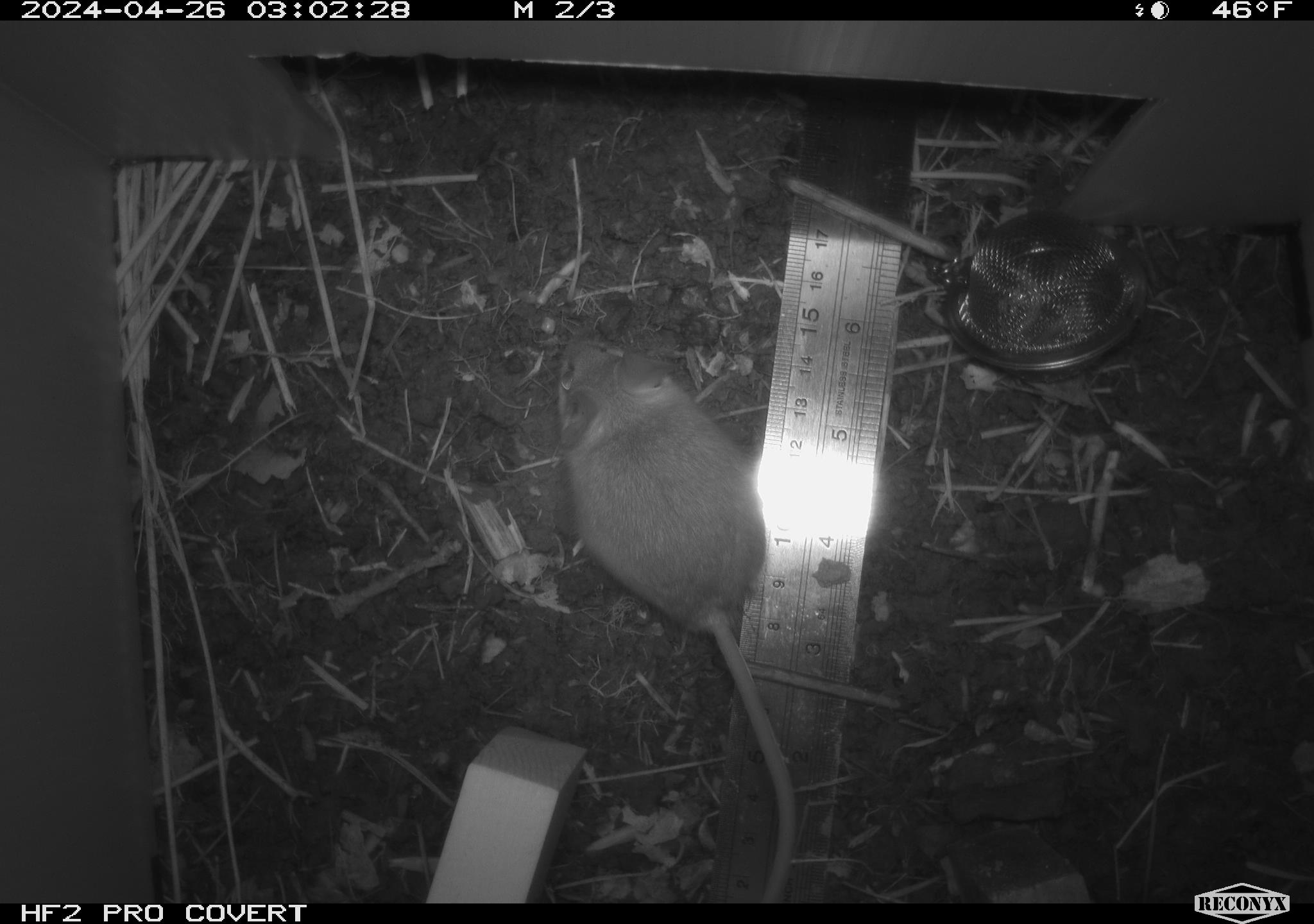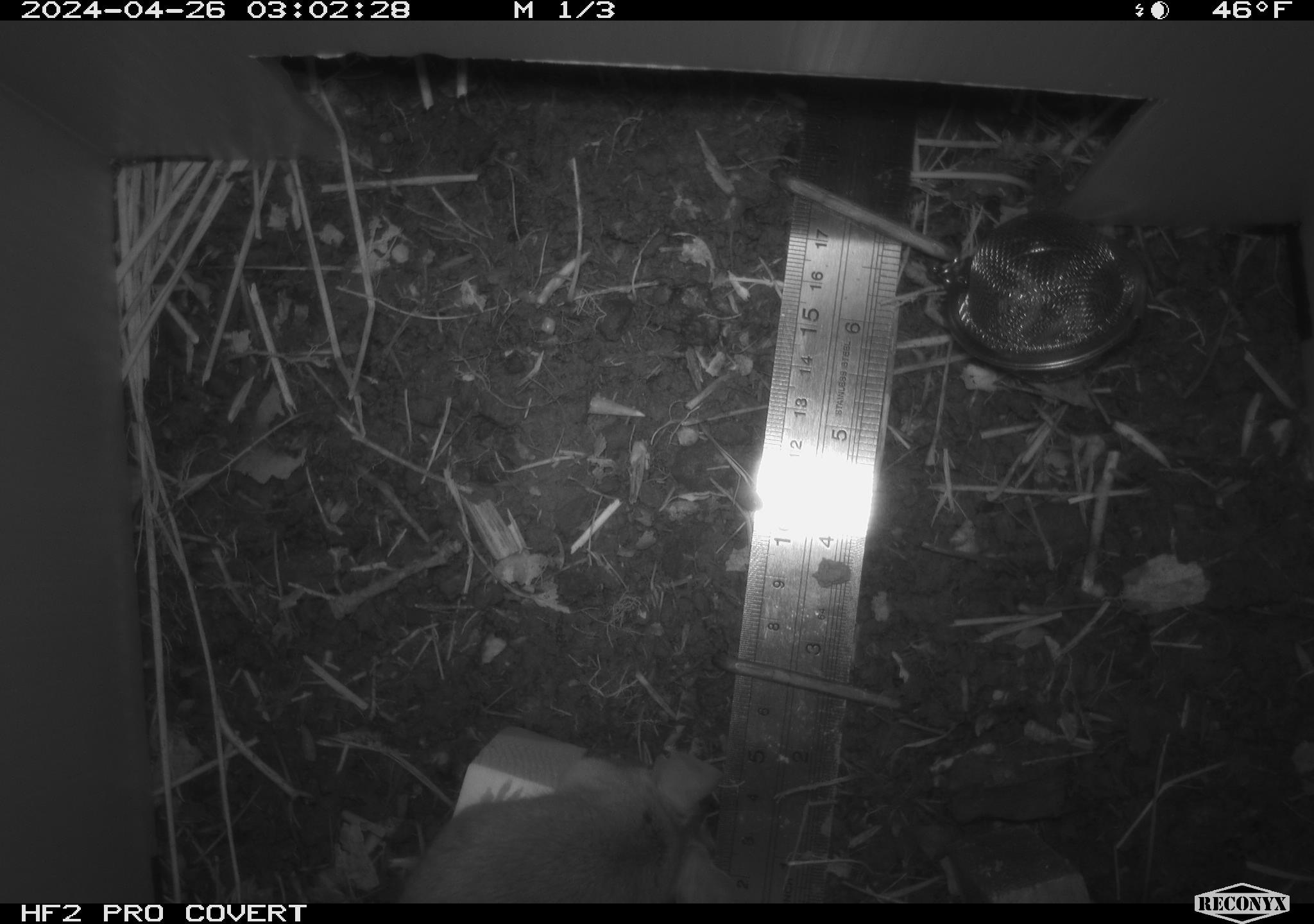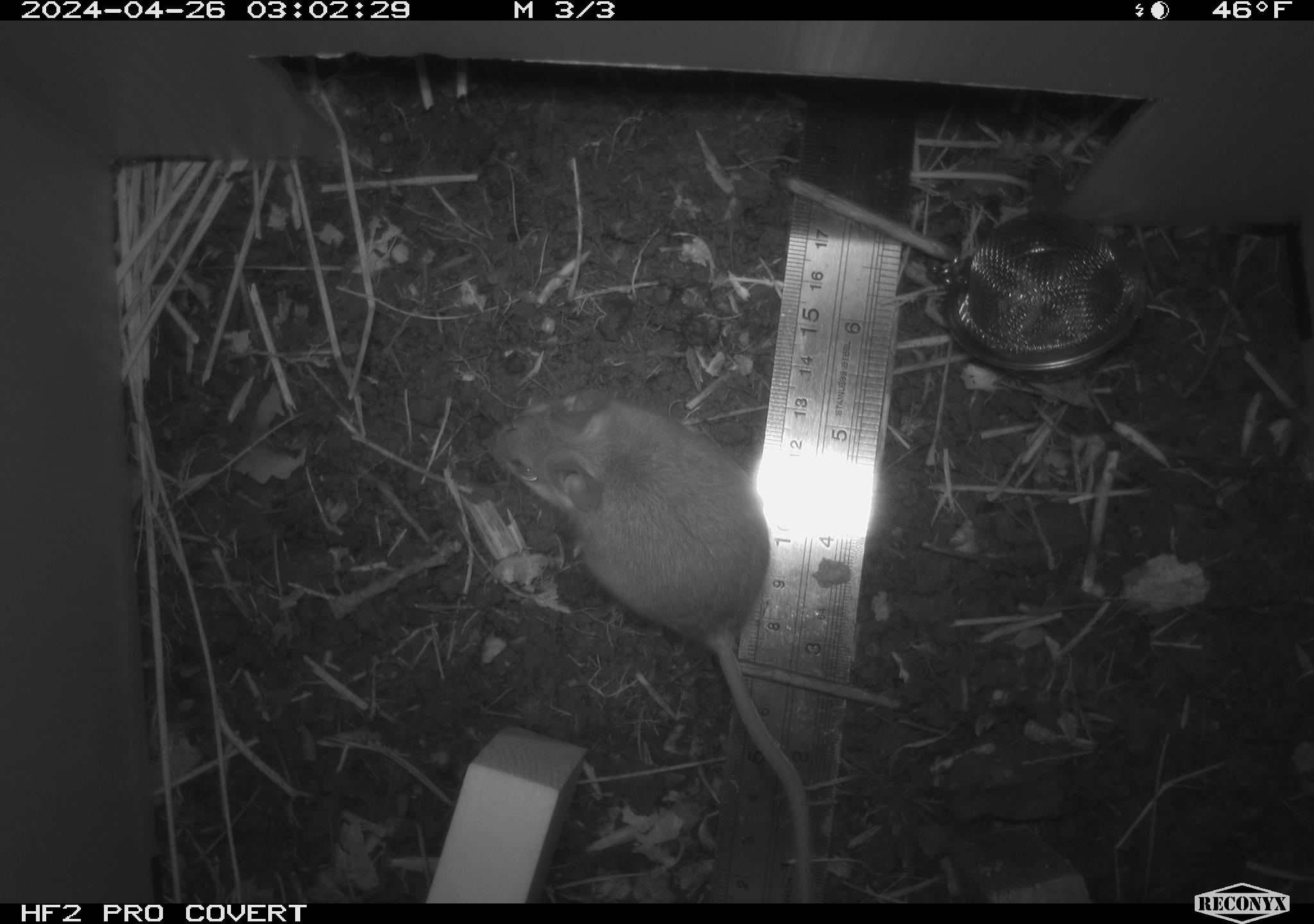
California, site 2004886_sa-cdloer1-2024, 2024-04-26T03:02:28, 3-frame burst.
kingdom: Animalia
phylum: Chordata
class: Mammalia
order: Rodentia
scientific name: Rodentia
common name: mouse species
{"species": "mouse species (Rodentia)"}